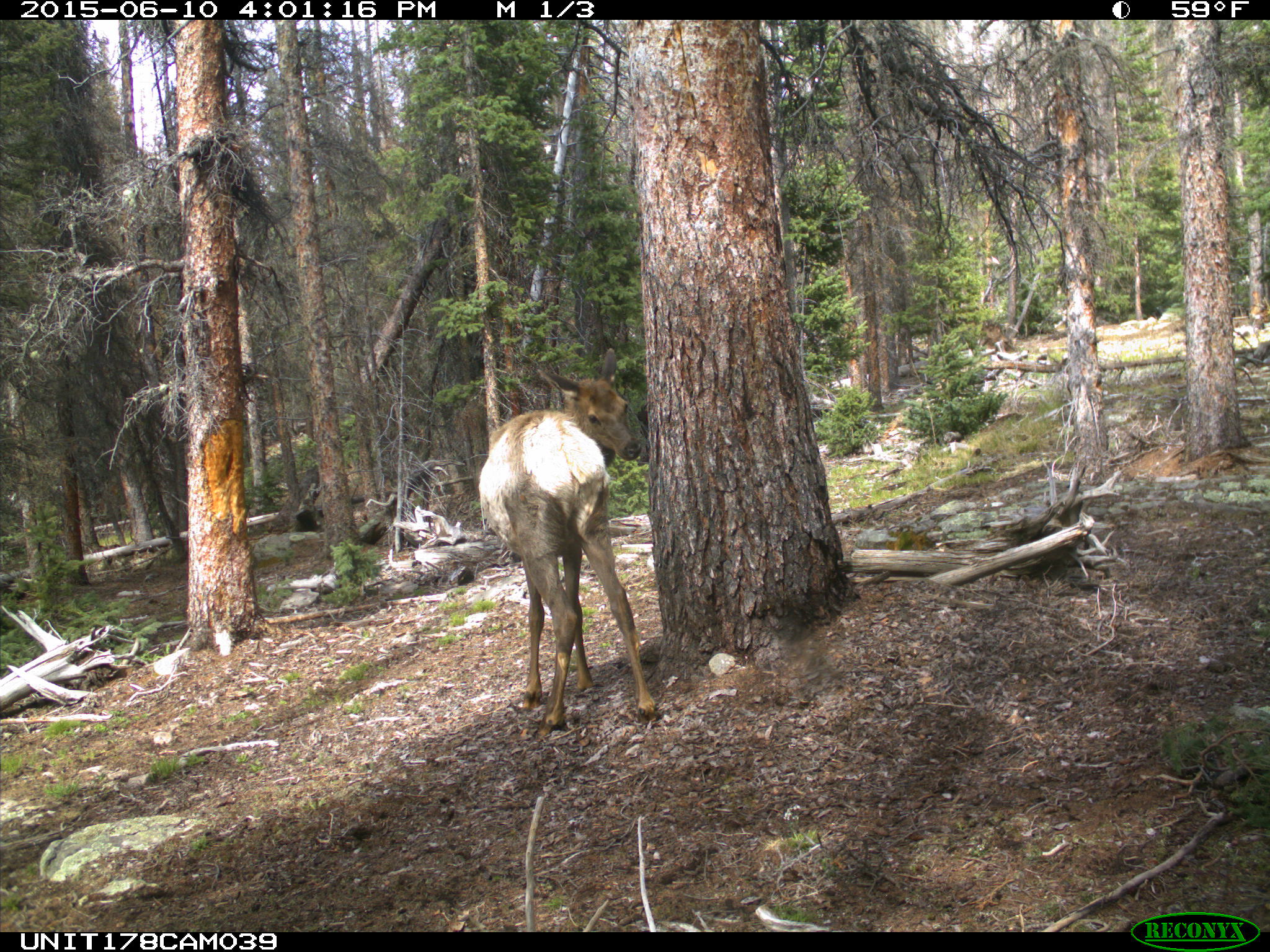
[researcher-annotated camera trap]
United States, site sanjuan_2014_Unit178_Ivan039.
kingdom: Animalia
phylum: Chordata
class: Mammalia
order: Artiodactyla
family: Cervidae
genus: Cervus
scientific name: Cervus elaphus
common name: red deer